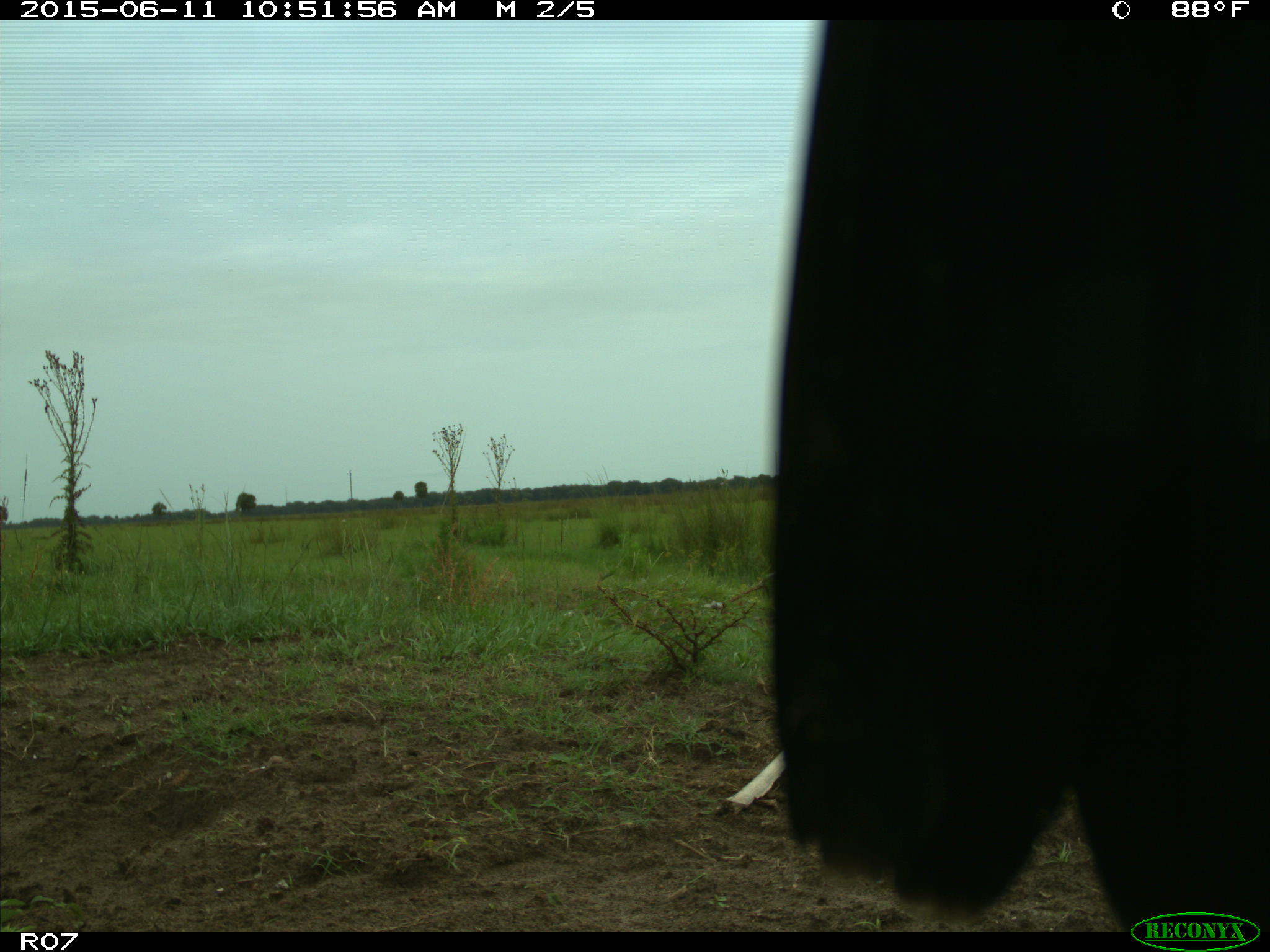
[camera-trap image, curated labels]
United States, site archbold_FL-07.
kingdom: Animalia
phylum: Chordata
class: Mammalia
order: Artiodactyla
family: Bovidae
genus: Bos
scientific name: Bos taurus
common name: domestic cow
Bos taurus (domestic cow).